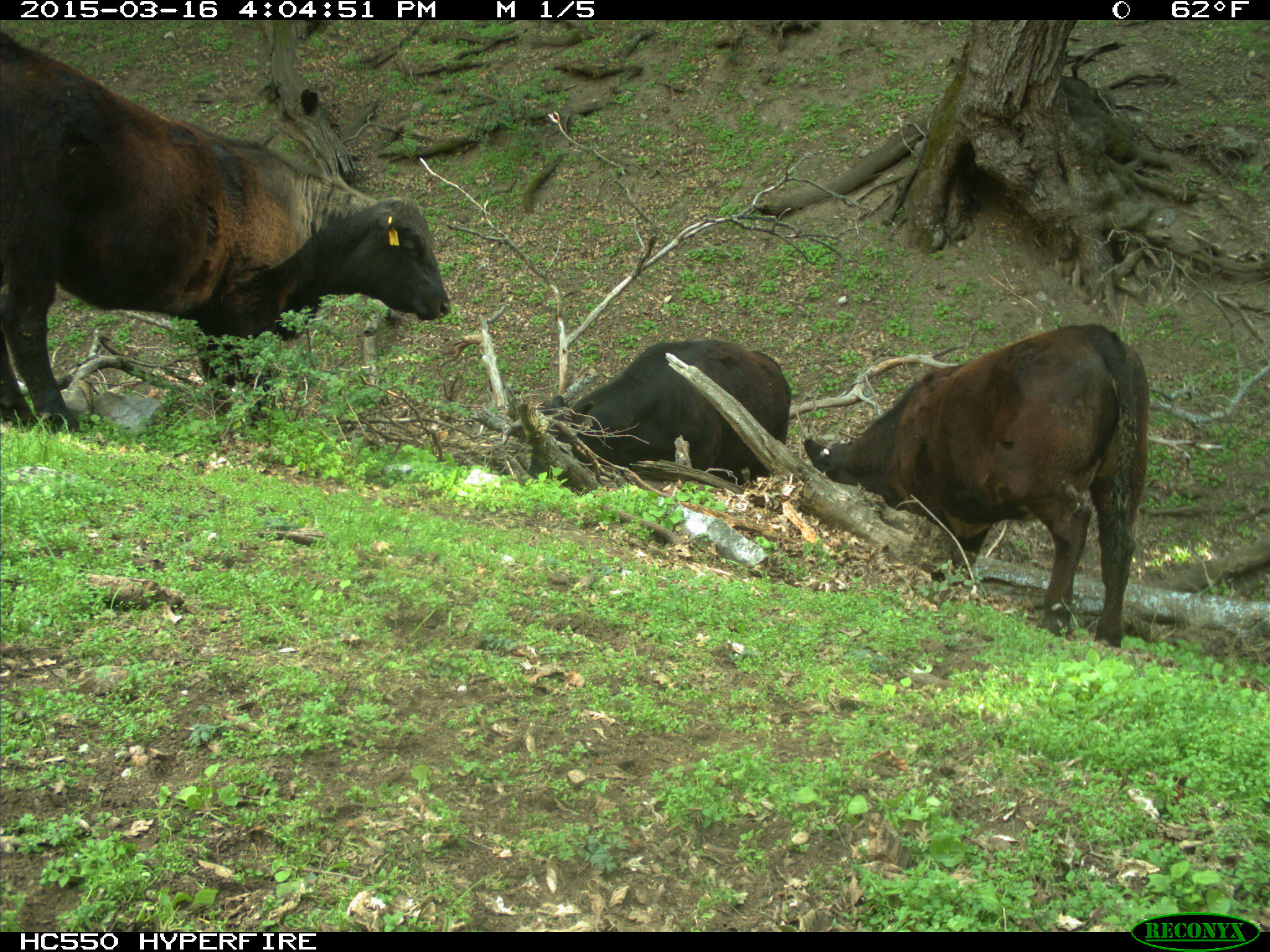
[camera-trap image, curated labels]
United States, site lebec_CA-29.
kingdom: Animalia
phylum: Chordata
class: Mammalia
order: Artiodactyla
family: Bovidae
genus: Bos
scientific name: Bos taurus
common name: domestic cow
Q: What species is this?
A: Bos taurus (domestic cow).